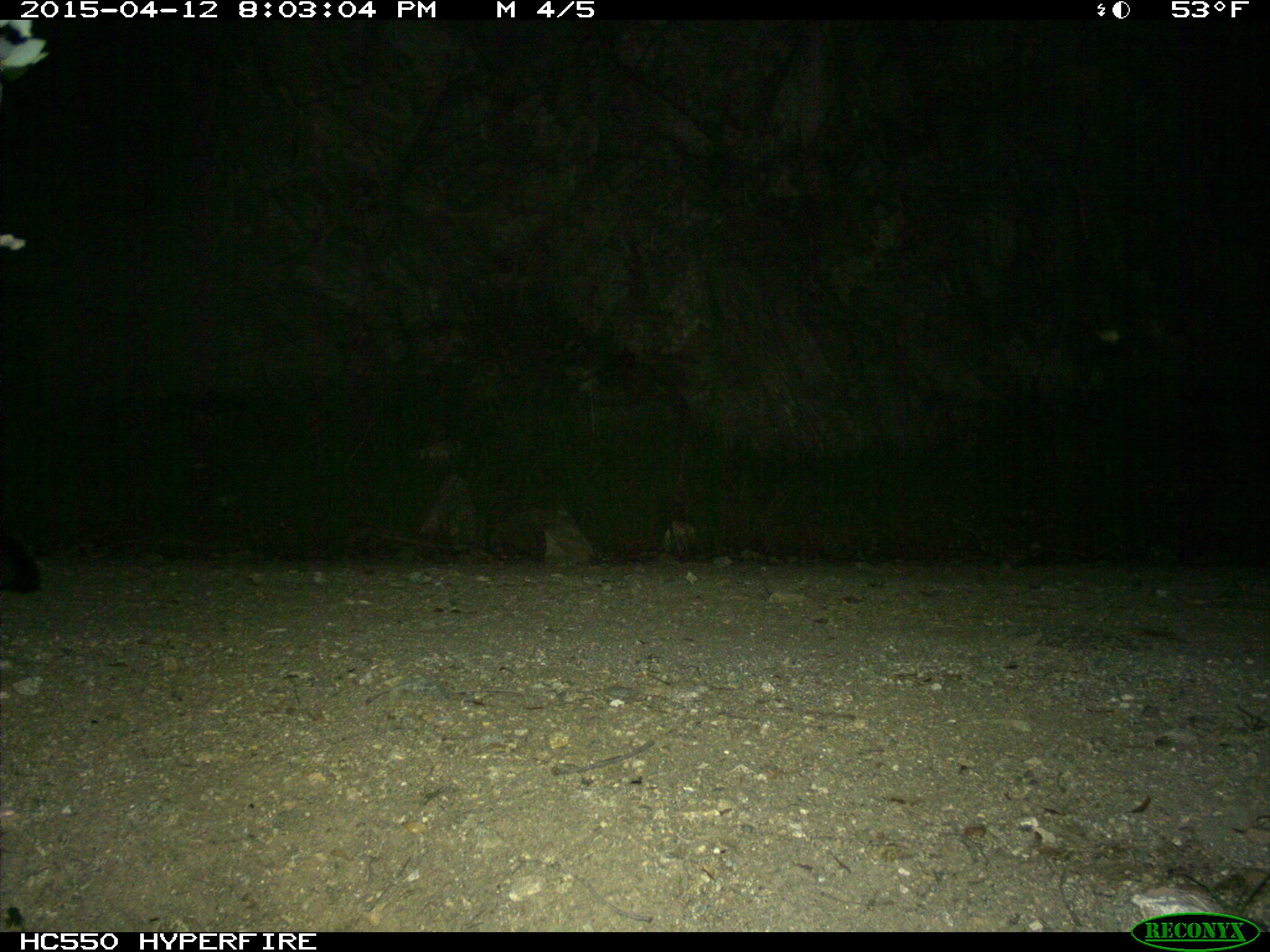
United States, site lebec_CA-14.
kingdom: Animalia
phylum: Chordata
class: Mammalia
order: Carnivora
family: Canidae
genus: Urocyon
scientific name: Urocyon cinereoargenteus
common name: gray fox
Urocyon cinereoargenteus (gray fox).